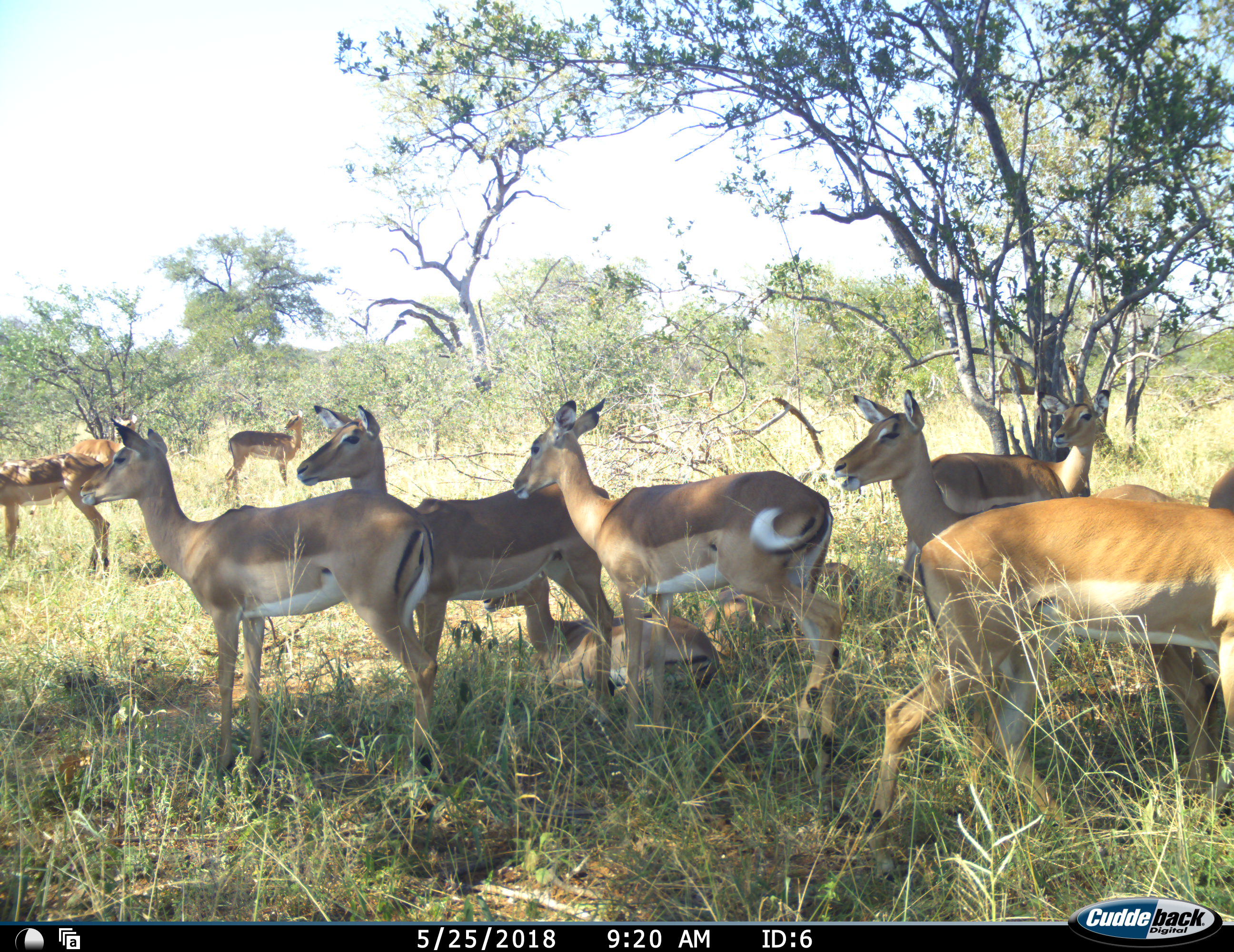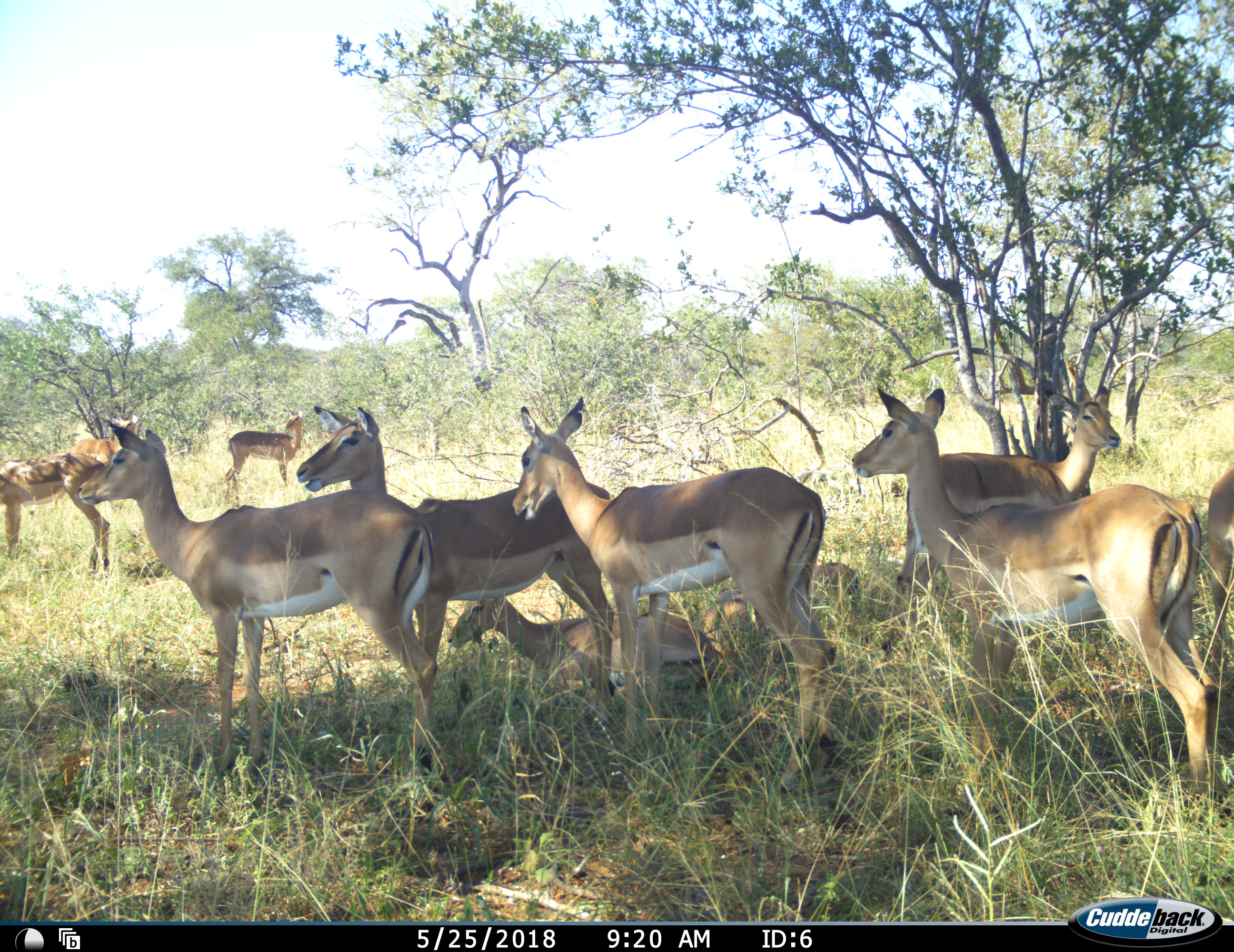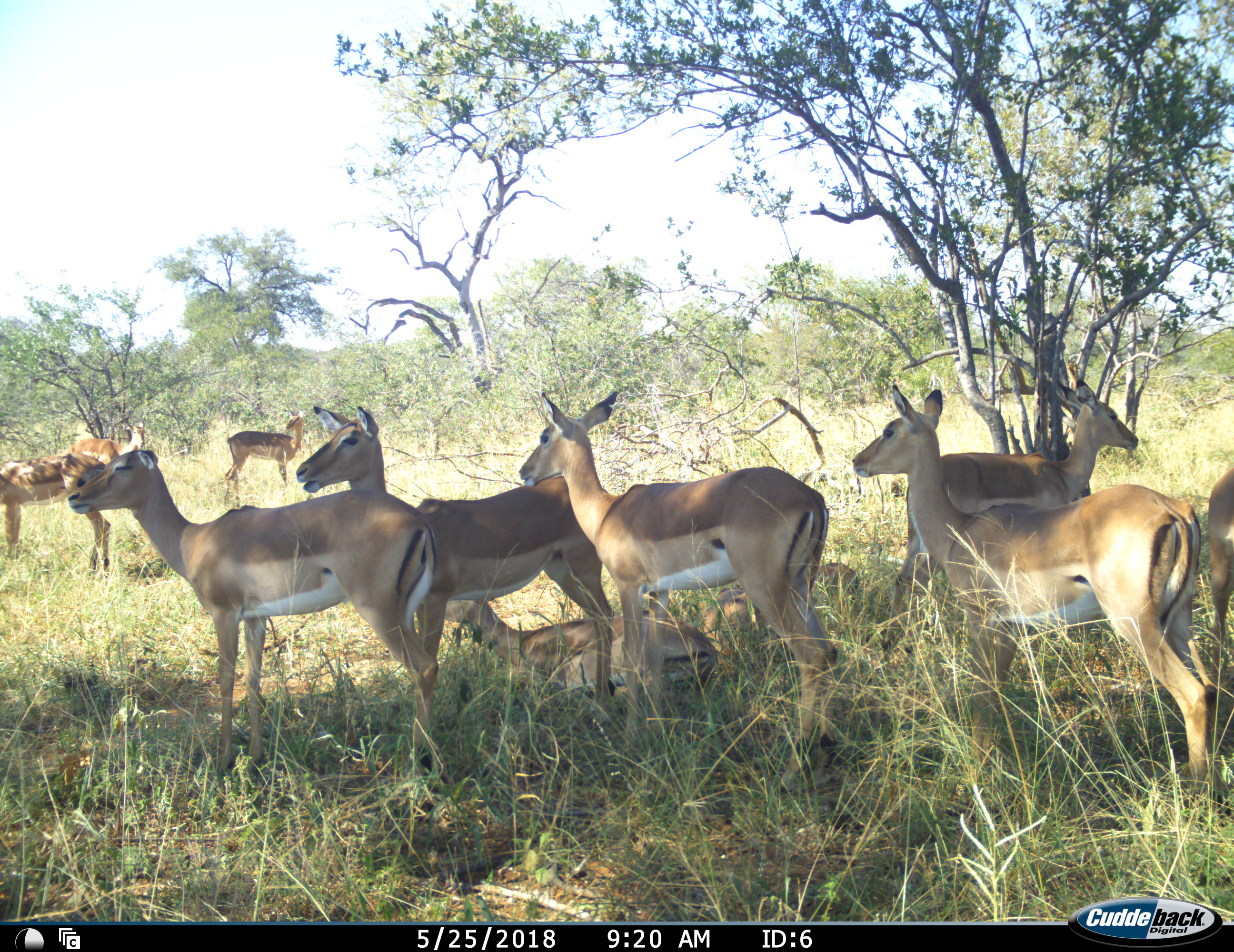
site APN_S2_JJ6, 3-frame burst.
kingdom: Animalia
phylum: Chordata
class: Mammalia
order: Artiodactyla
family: Bovidae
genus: Aepyceros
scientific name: Aepyceros melampus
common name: impala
Impala (Aepyceros melampus), count 11-50. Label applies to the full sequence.